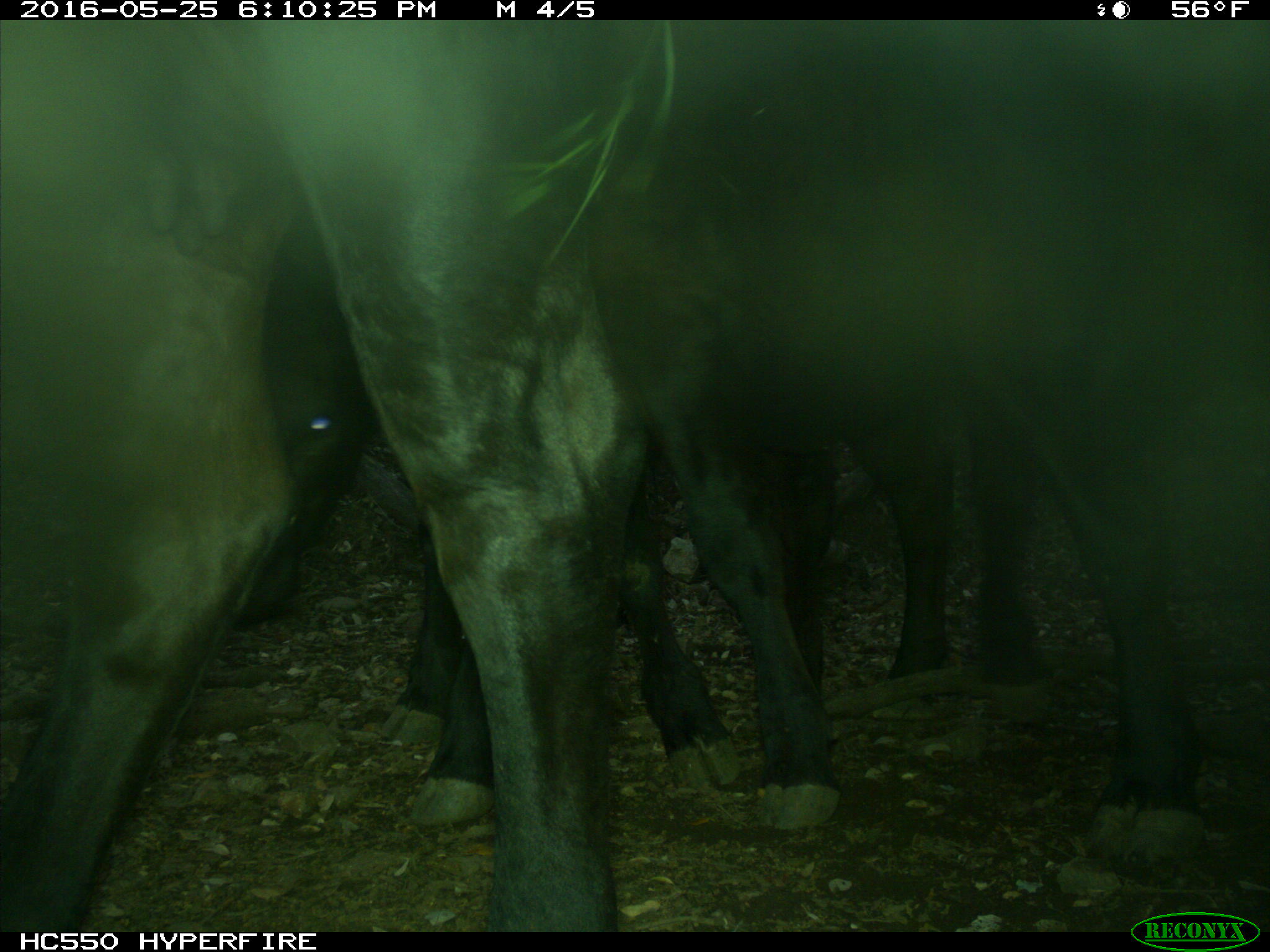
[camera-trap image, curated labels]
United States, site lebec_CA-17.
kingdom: Animalia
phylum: Chordata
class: Mammalia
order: Artiodactyla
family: Bovidae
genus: Bos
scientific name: Bos taurus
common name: domestic cow